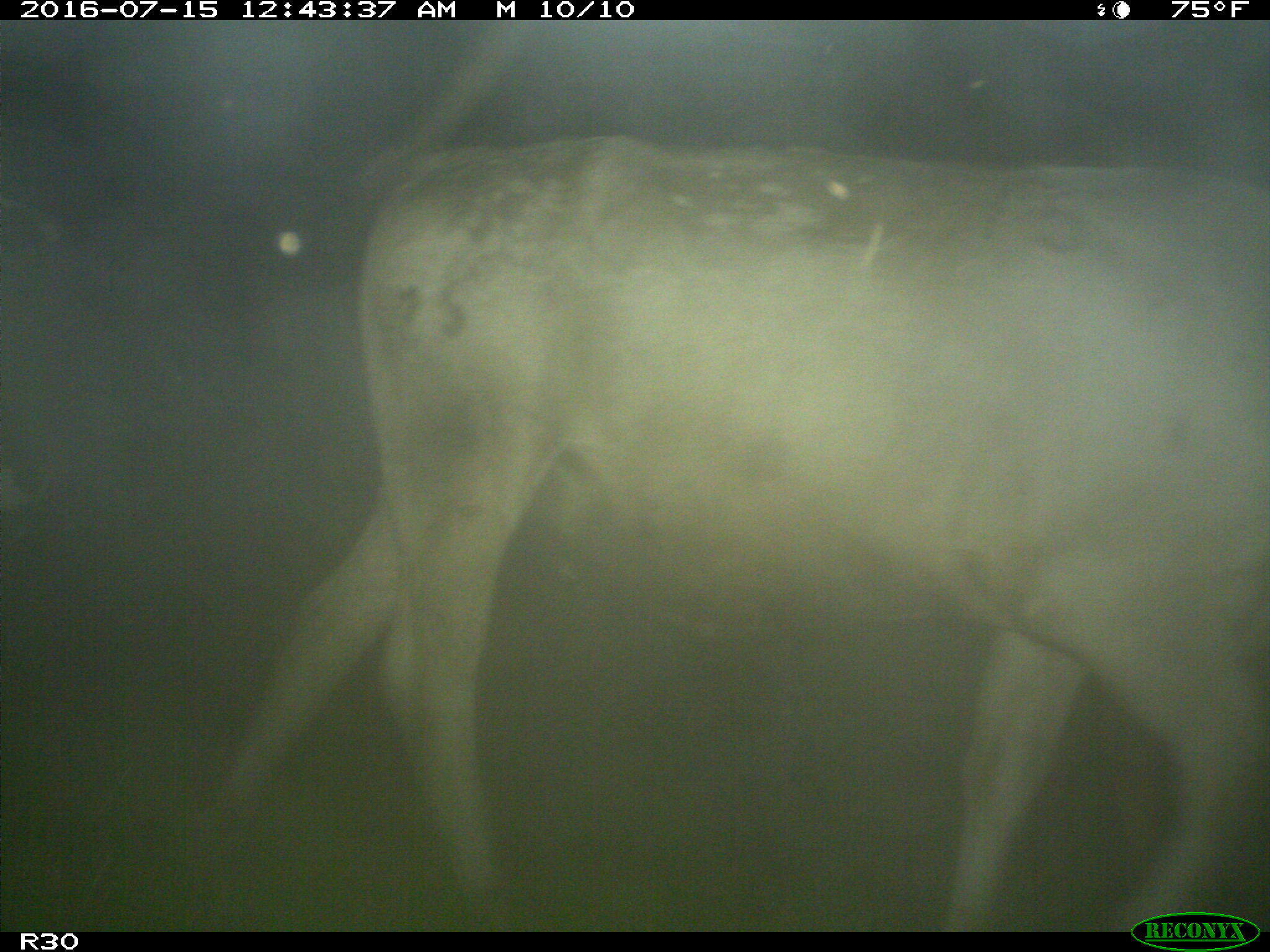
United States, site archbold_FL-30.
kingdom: Animalia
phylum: Chordata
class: Mammalia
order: Artiodactyla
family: Bovidae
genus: Bos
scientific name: Bos taurus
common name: domestic cow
Bos taurus (domestic cow).